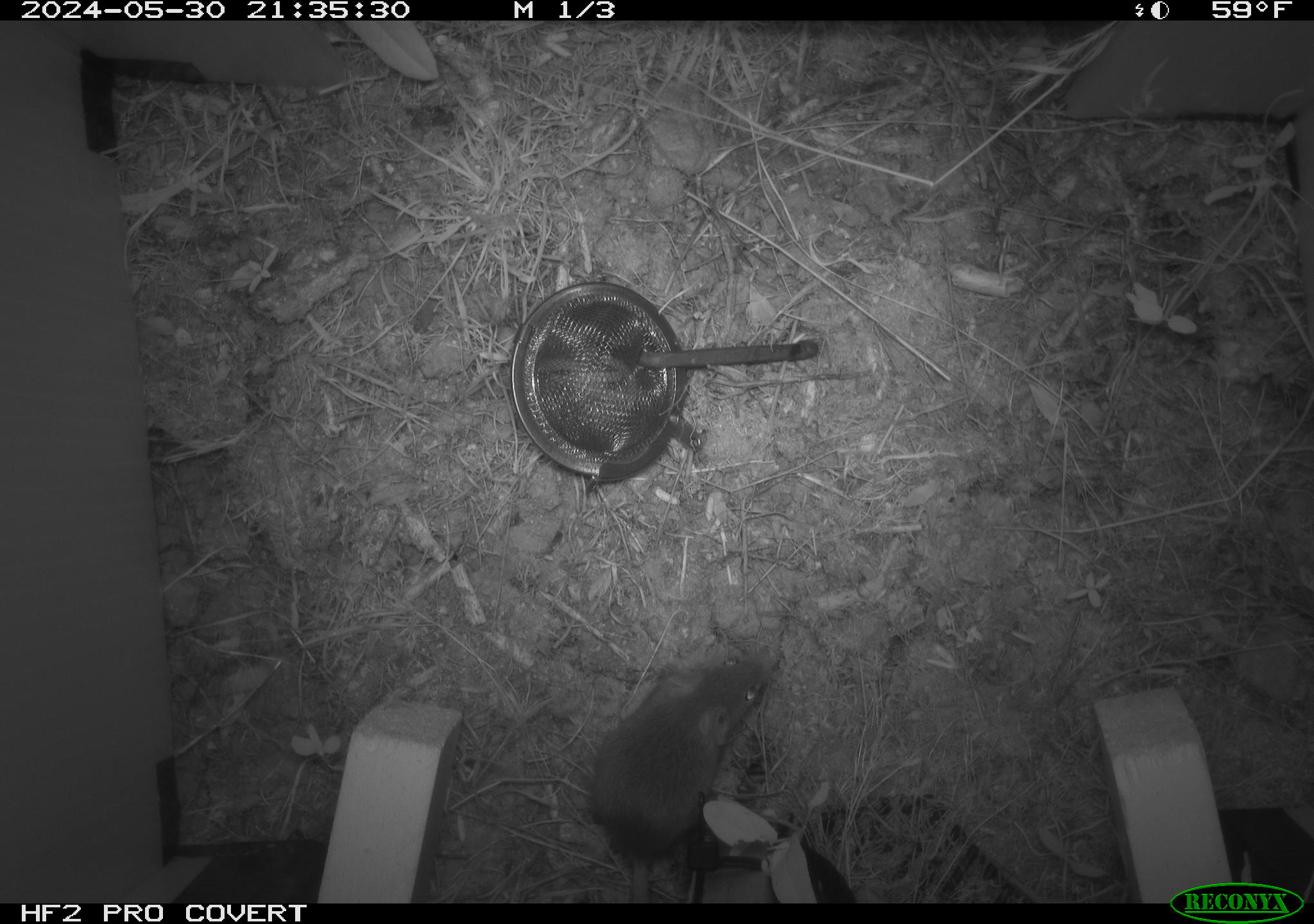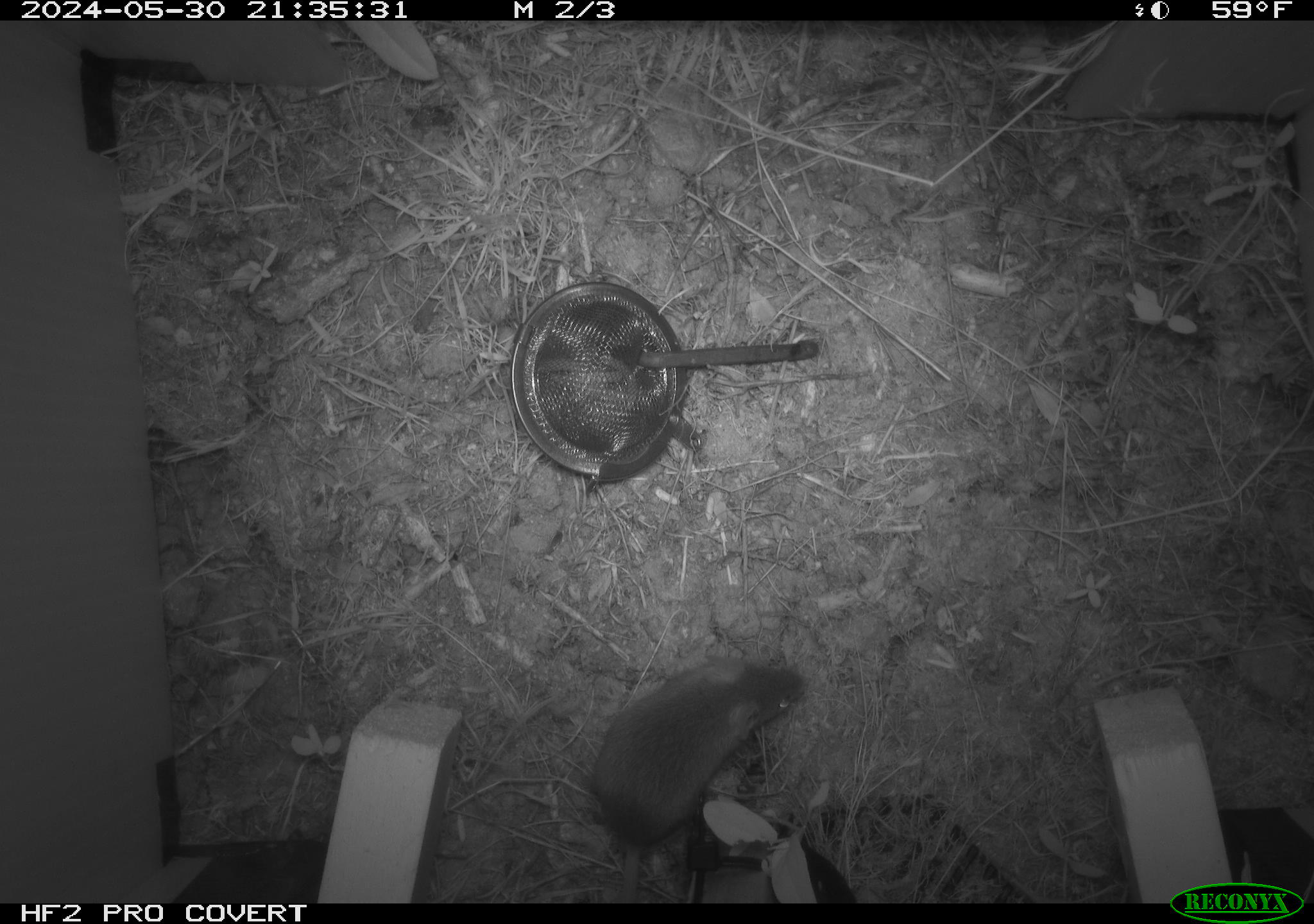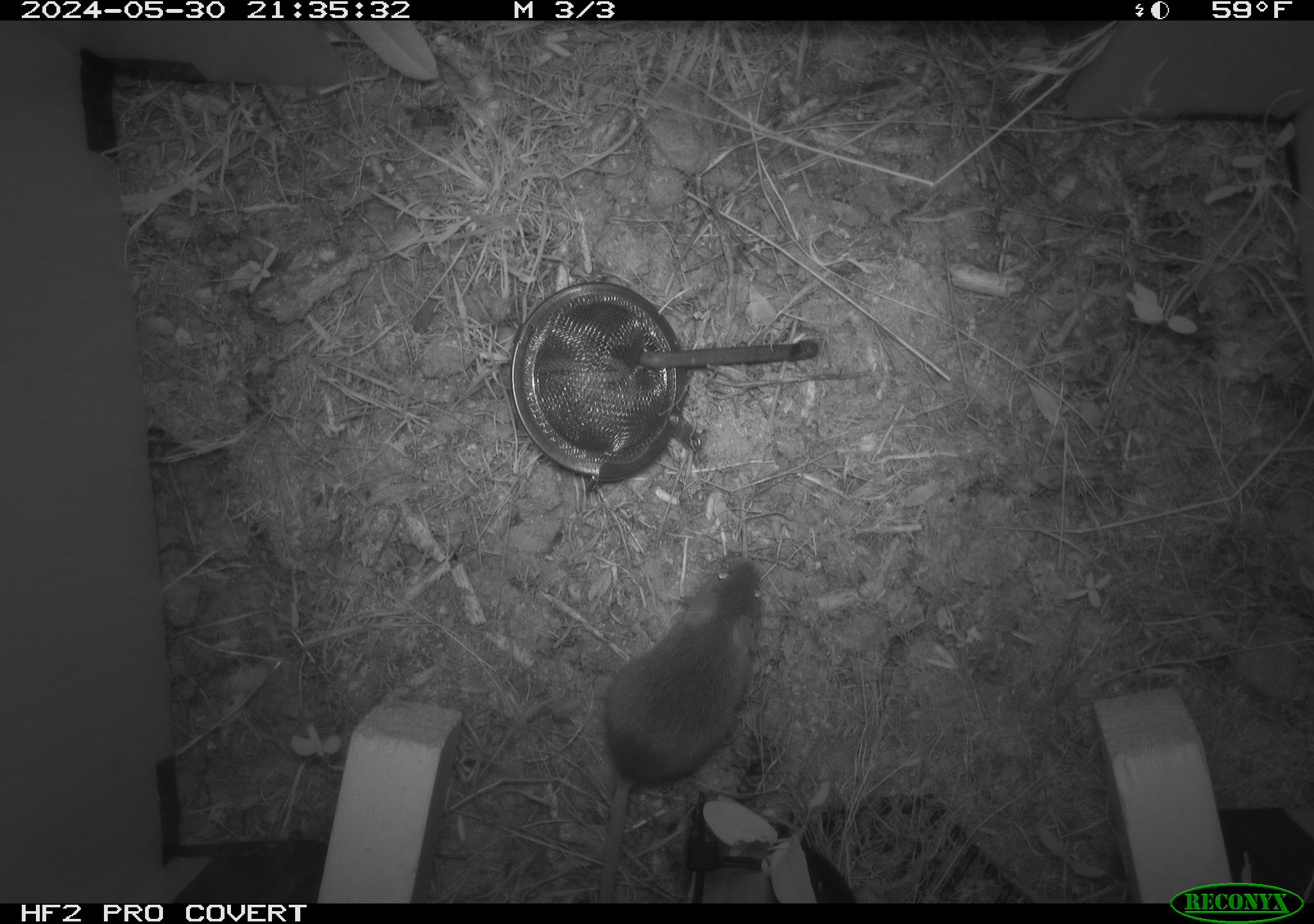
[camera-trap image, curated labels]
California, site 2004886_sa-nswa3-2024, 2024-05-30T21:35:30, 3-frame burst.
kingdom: Animalia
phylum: Chordata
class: Mammalia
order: Rodentia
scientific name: Rodentia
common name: rodent